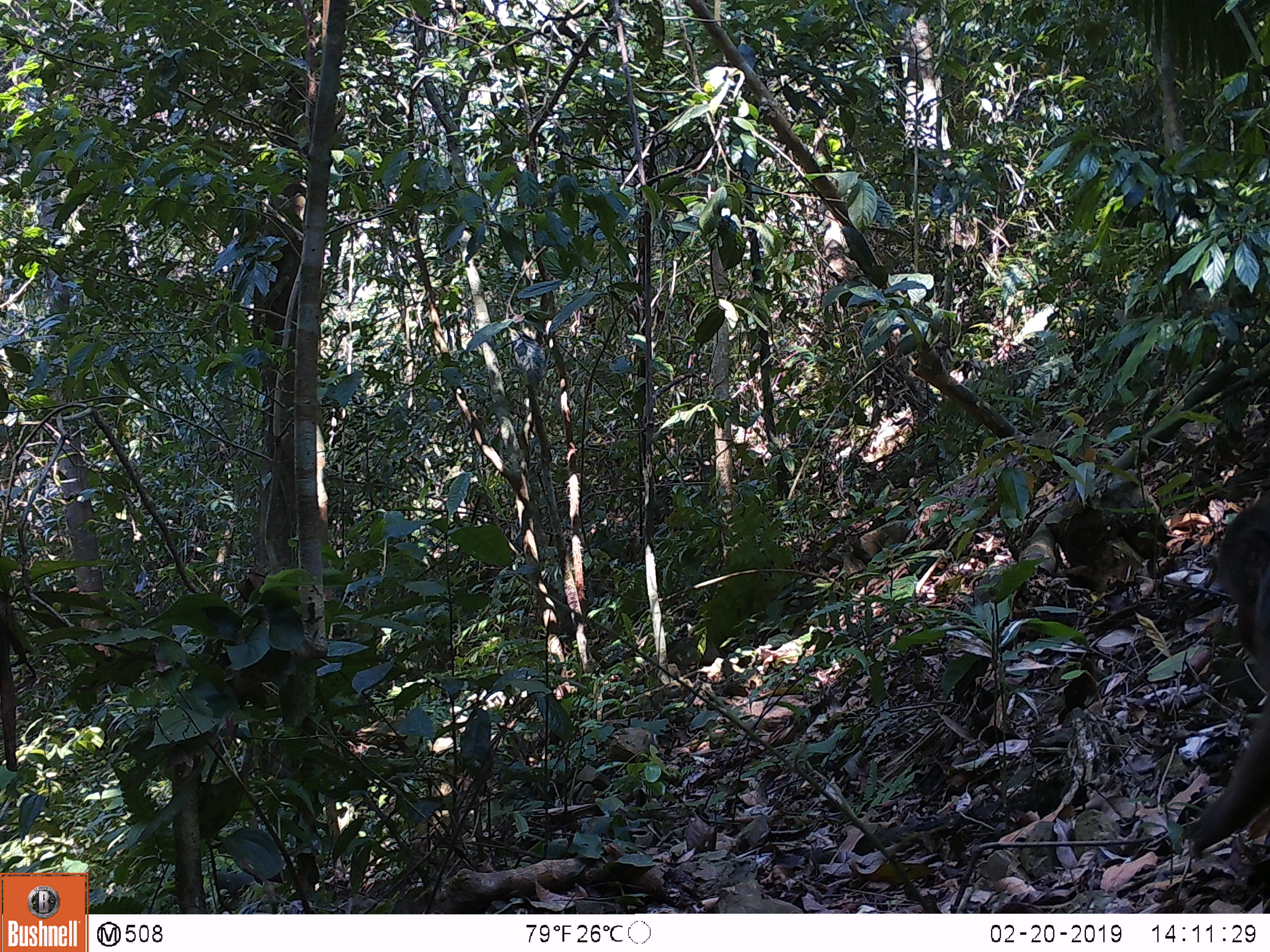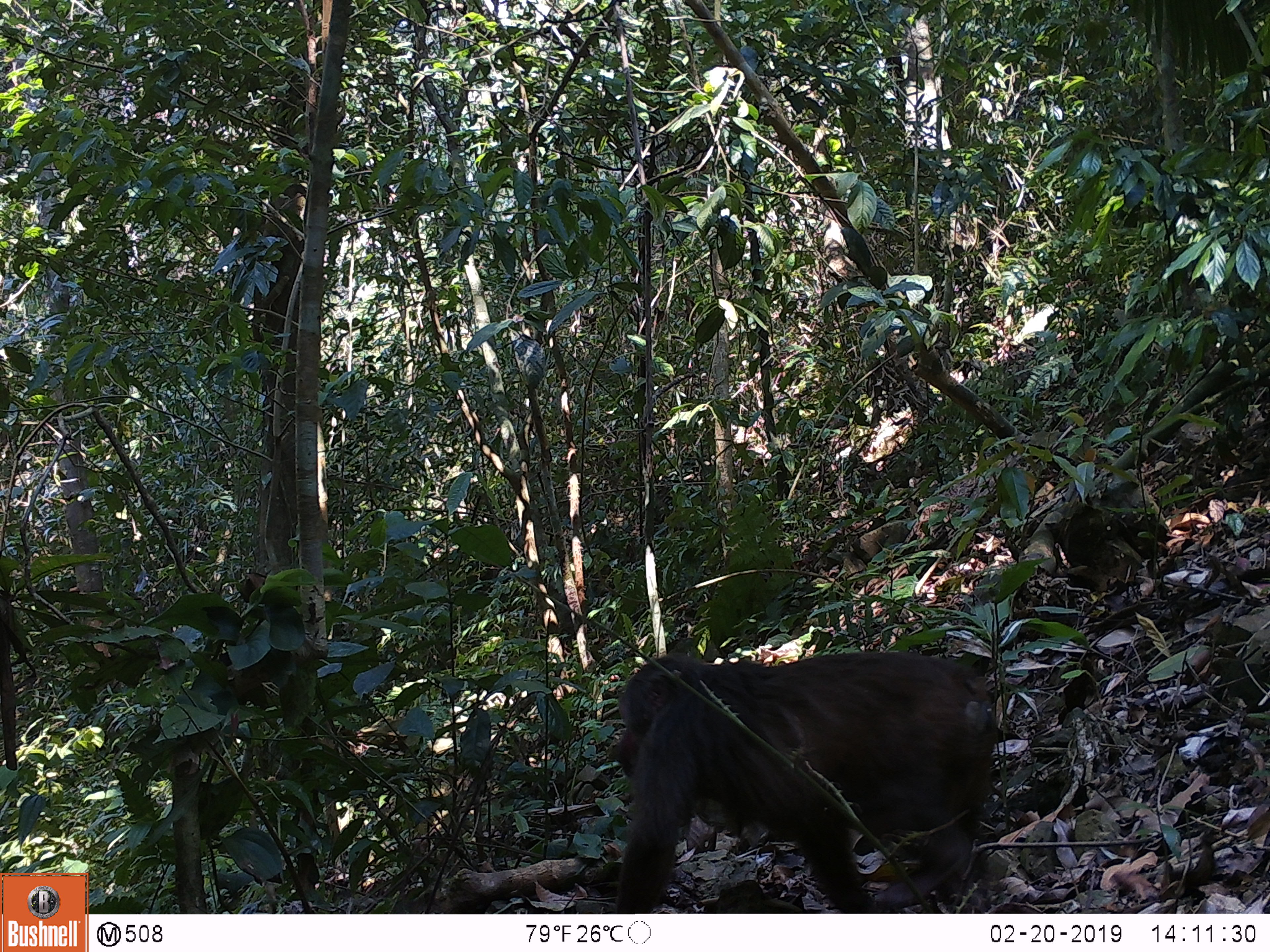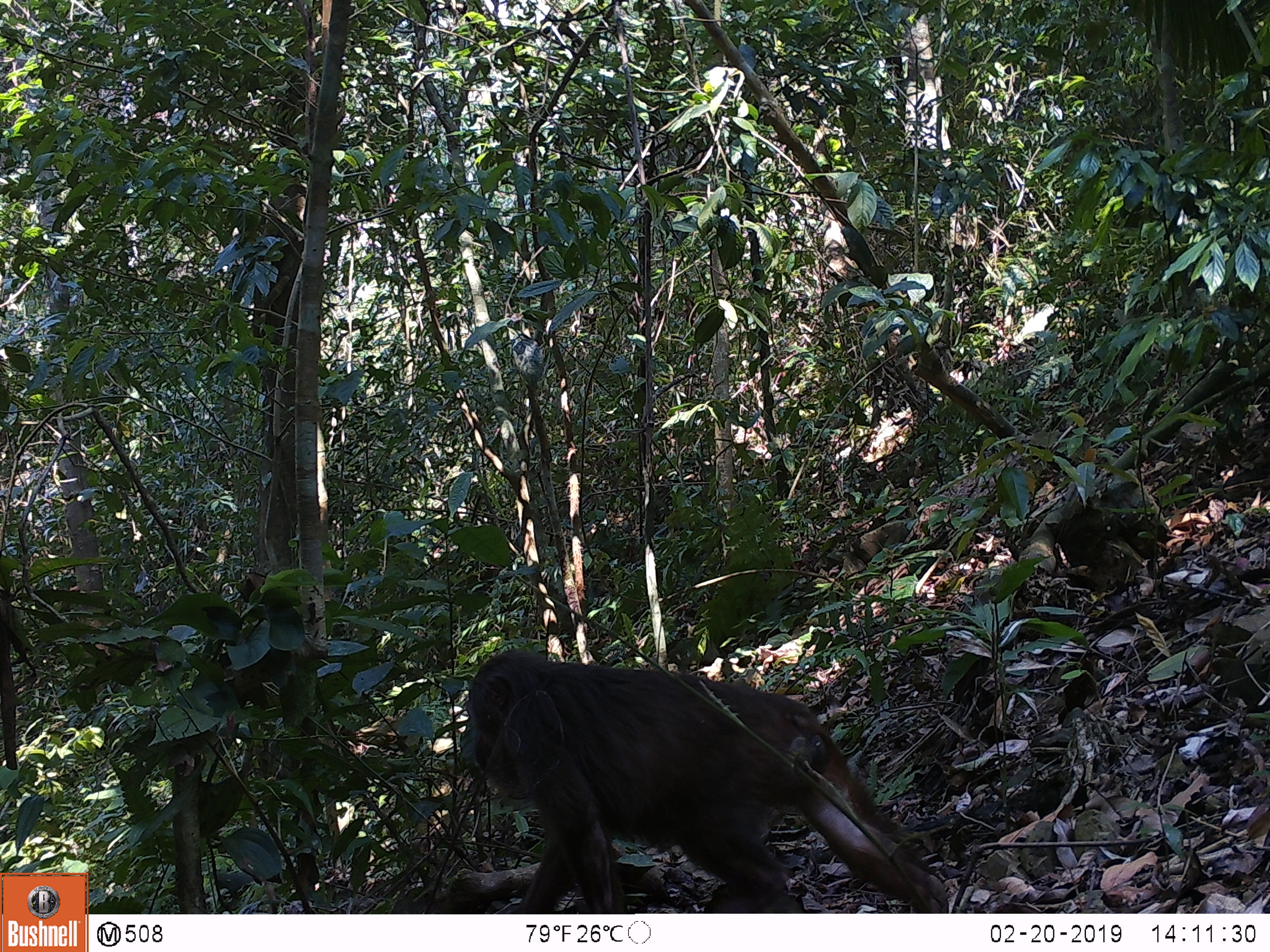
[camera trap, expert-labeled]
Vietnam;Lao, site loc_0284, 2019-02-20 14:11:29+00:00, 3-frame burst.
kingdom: Animalia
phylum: Chordata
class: Mammalia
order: Primates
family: Cercopithecidae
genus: Macaca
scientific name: Macaca arctoides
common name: stump-tailed macaque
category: stump tailed macaque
Stump tailed macaque (stump-tailed macaque) (Macaca arctoides). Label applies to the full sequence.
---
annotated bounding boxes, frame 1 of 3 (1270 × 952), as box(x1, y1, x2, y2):
stump tailed macaque: box(1187, 490, 1270, 853)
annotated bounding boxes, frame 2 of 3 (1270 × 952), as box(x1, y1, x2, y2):
stump tailed macaque: box(610, 650, 999, 913)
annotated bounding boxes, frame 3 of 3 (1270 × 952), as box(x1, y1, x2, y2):
stump tailed macaque: box(465, 646, 949, 913)